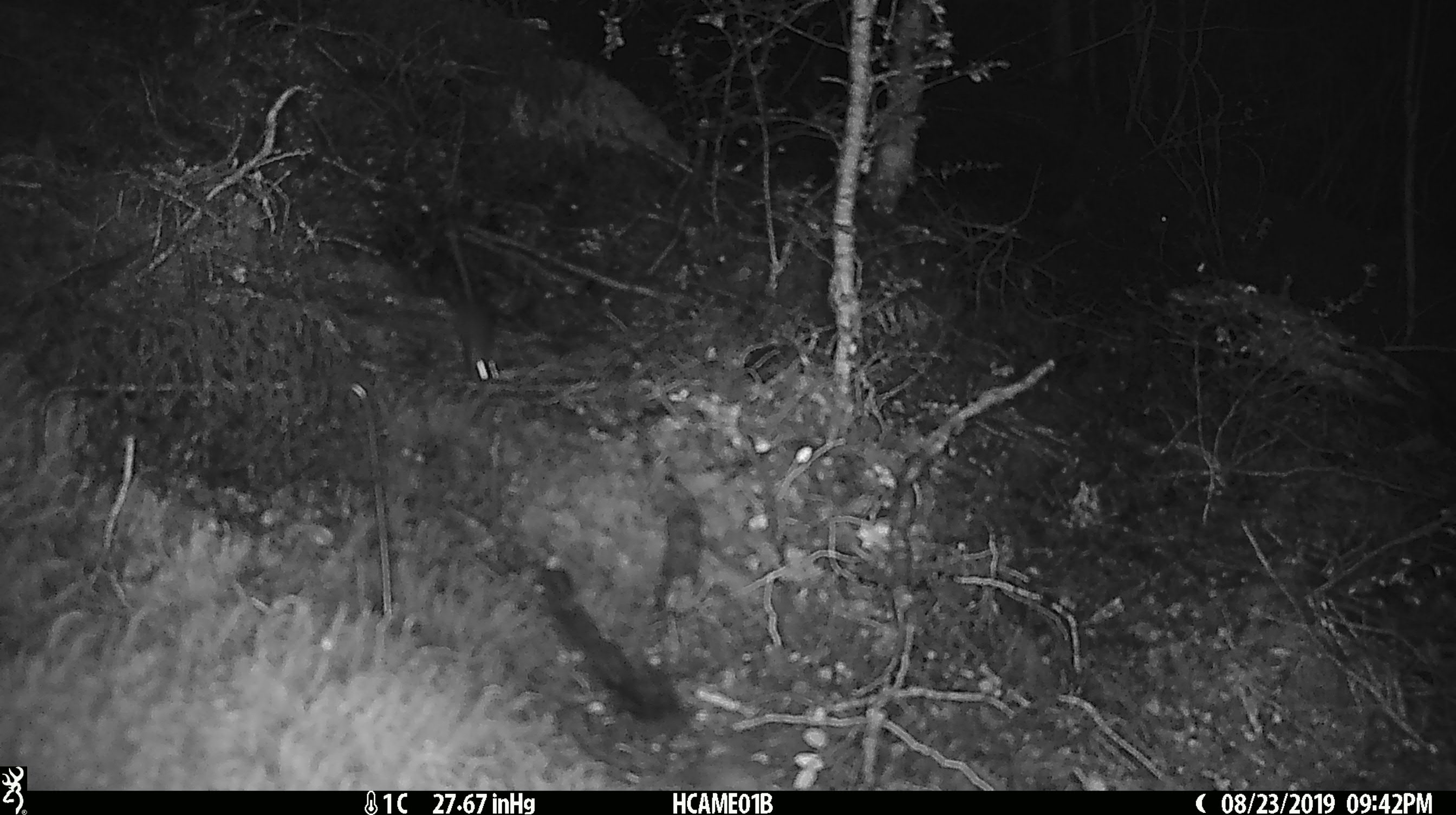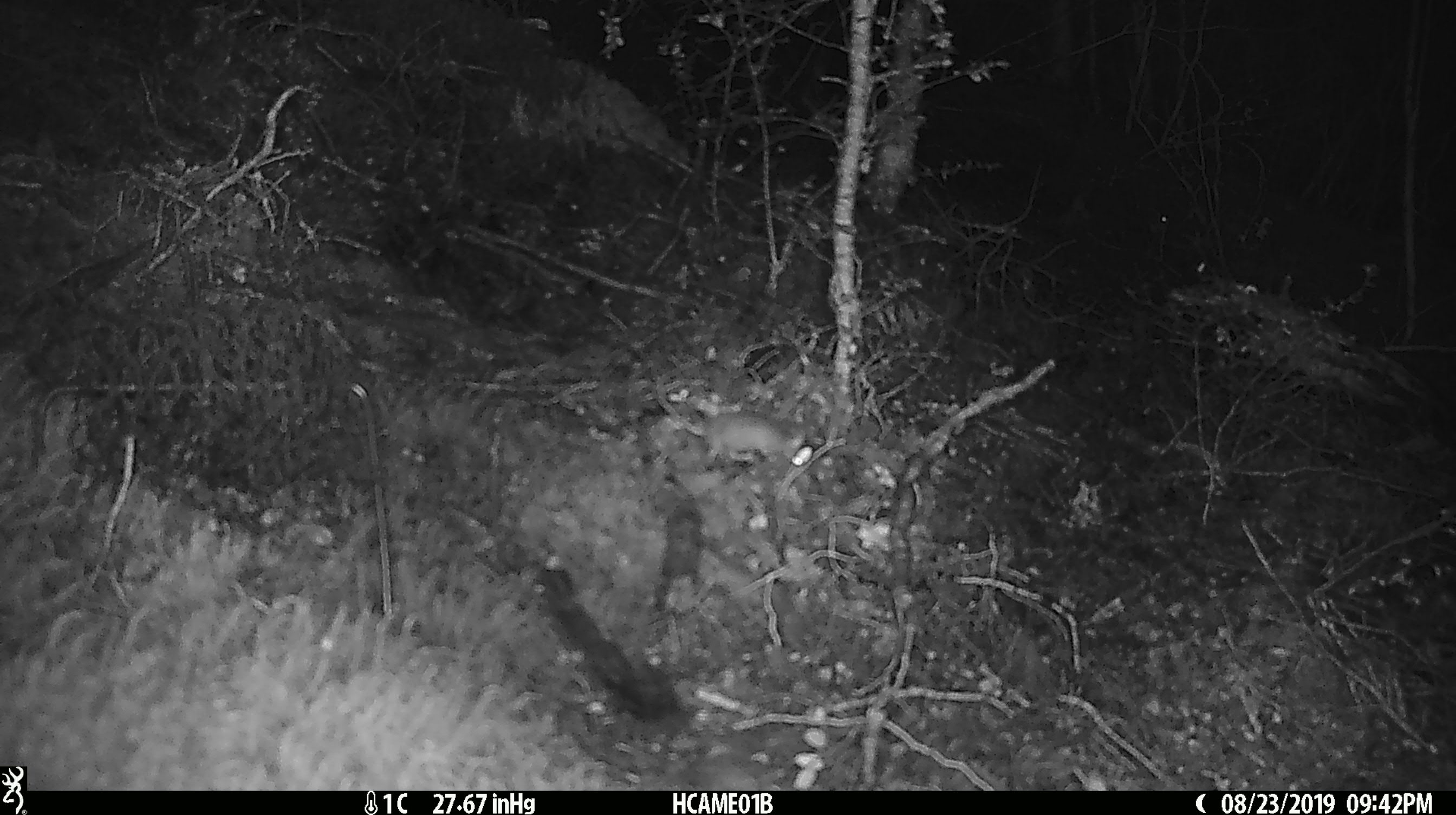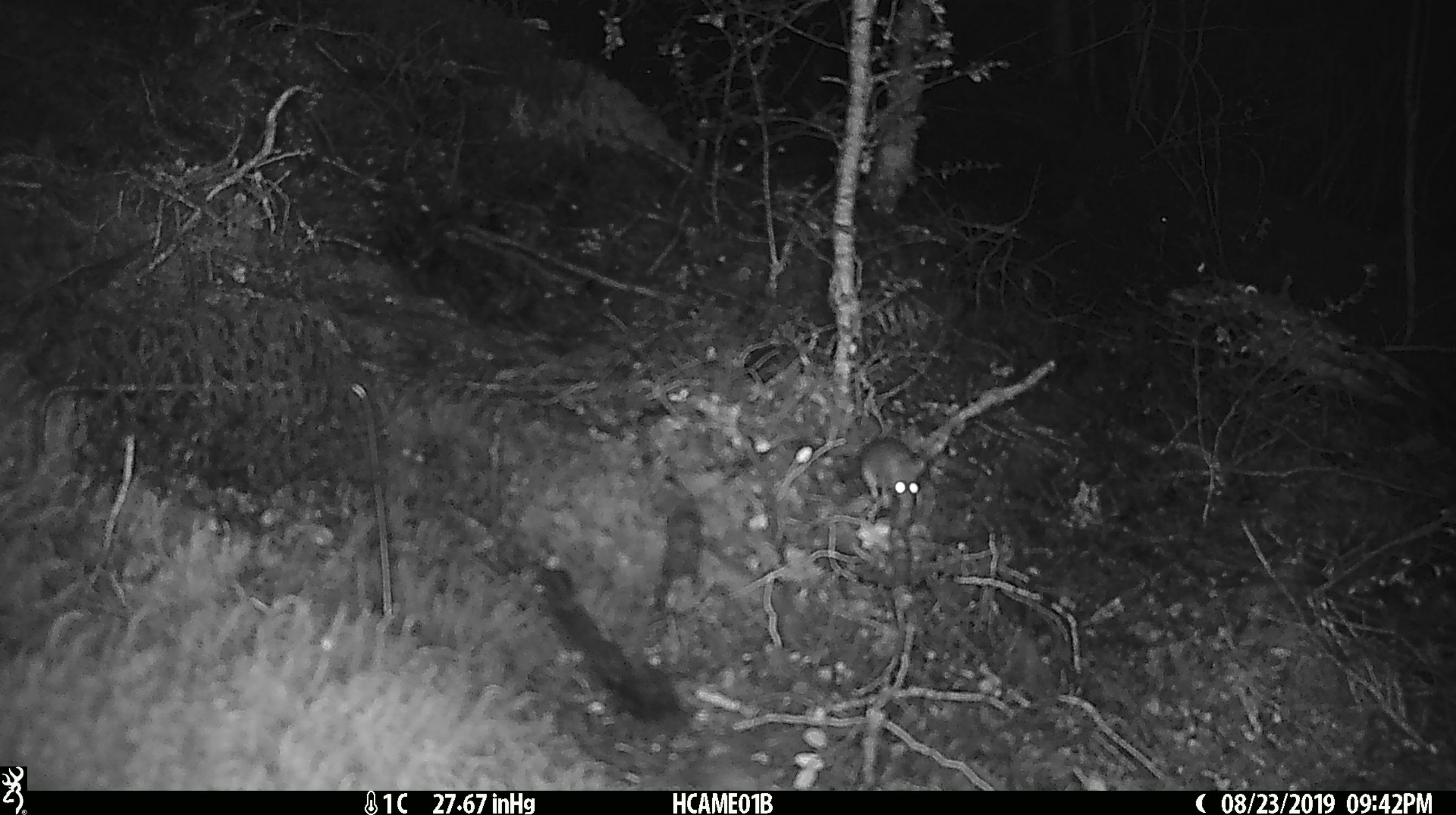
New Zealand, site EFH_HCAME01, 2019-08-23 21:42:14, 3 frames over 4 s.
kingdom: Animalia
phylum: Chordata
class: Mammalia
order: Rodentia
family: Muridae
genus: Mus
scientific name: Mus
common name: mouse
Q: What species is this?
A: Mouse (Mus).